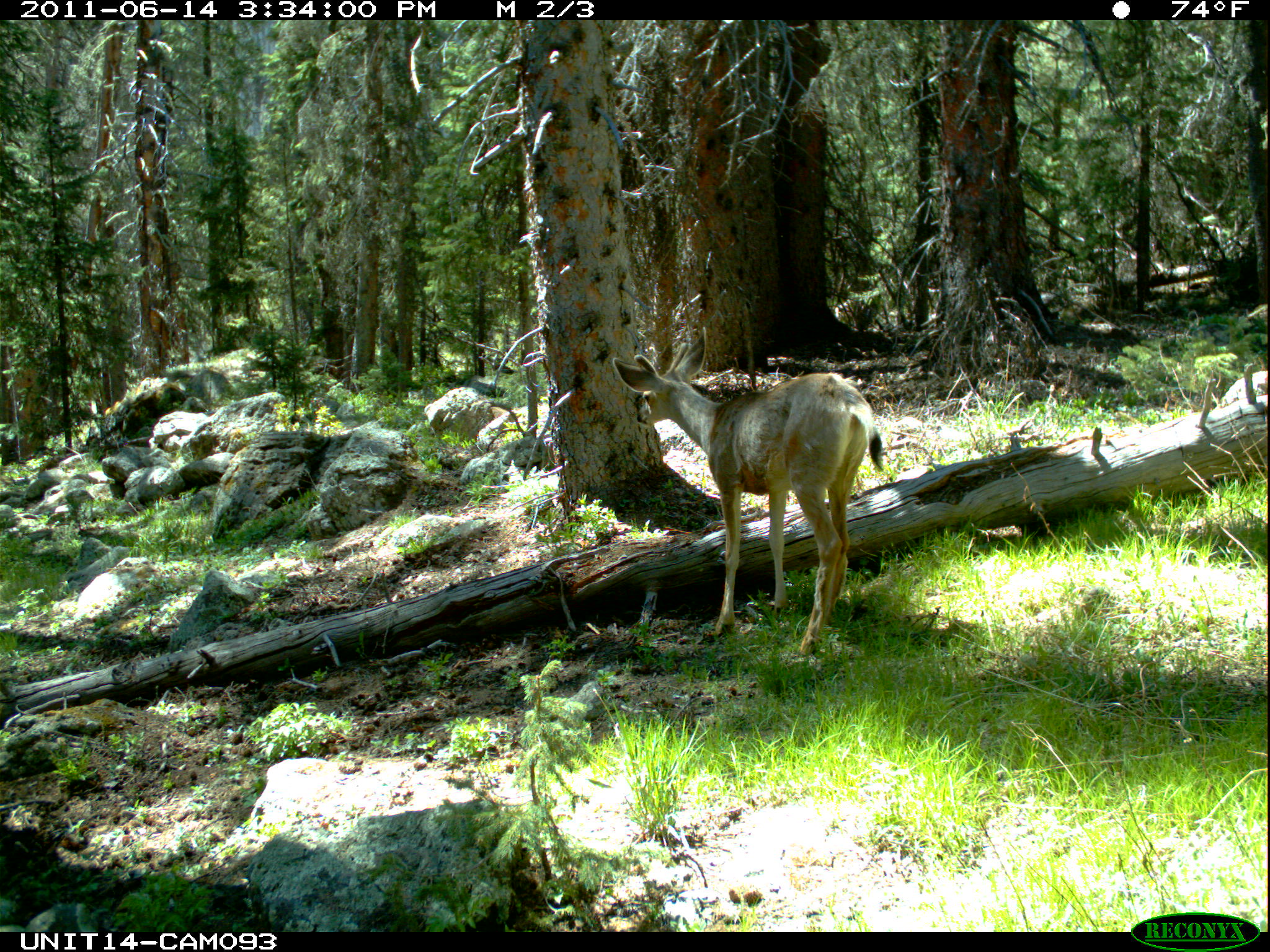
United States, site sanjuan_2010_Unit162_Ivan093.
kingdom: Animalia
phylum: Chordata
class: Mammalia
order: Artiodactyla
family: Cervidae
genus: Odocoileus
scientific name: Odocoileus hemionus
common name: mule deer